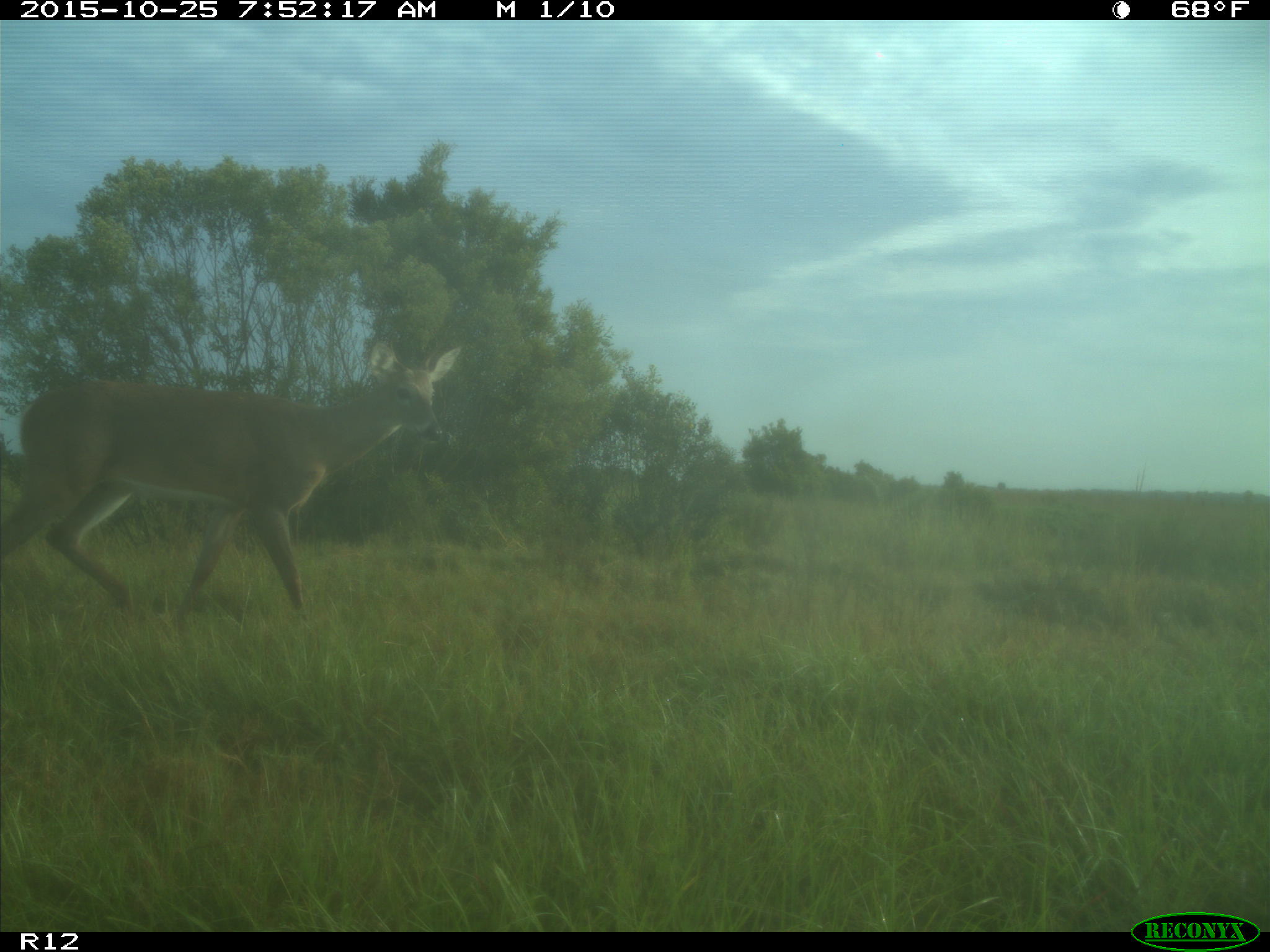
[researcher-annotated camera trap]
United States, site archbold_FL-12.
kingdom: Animalia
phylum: Chordata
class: Mammalia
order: Artiodactyla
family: Cervidae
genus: Odocoileus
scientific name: Odocoileus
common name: deer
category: unidentified deer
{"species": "unidentified deer (deer) (Odocoileus)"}